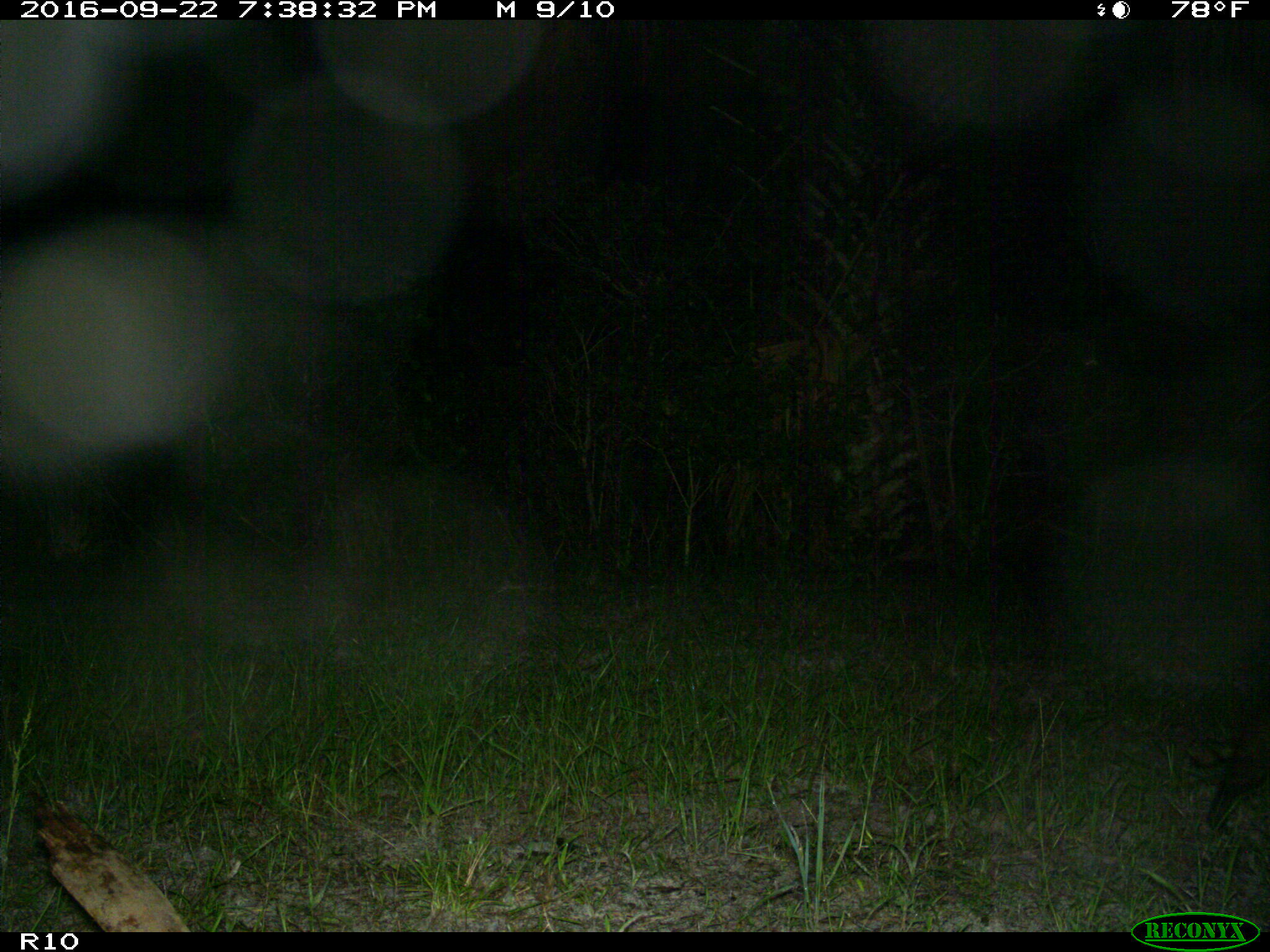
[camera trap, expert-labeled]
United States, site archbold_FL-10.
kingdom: Animalia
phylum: Chordata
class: Mammalia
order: Carnivora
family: Procyonidae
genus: Procyon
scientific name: Procyon lotor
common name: common raccoon